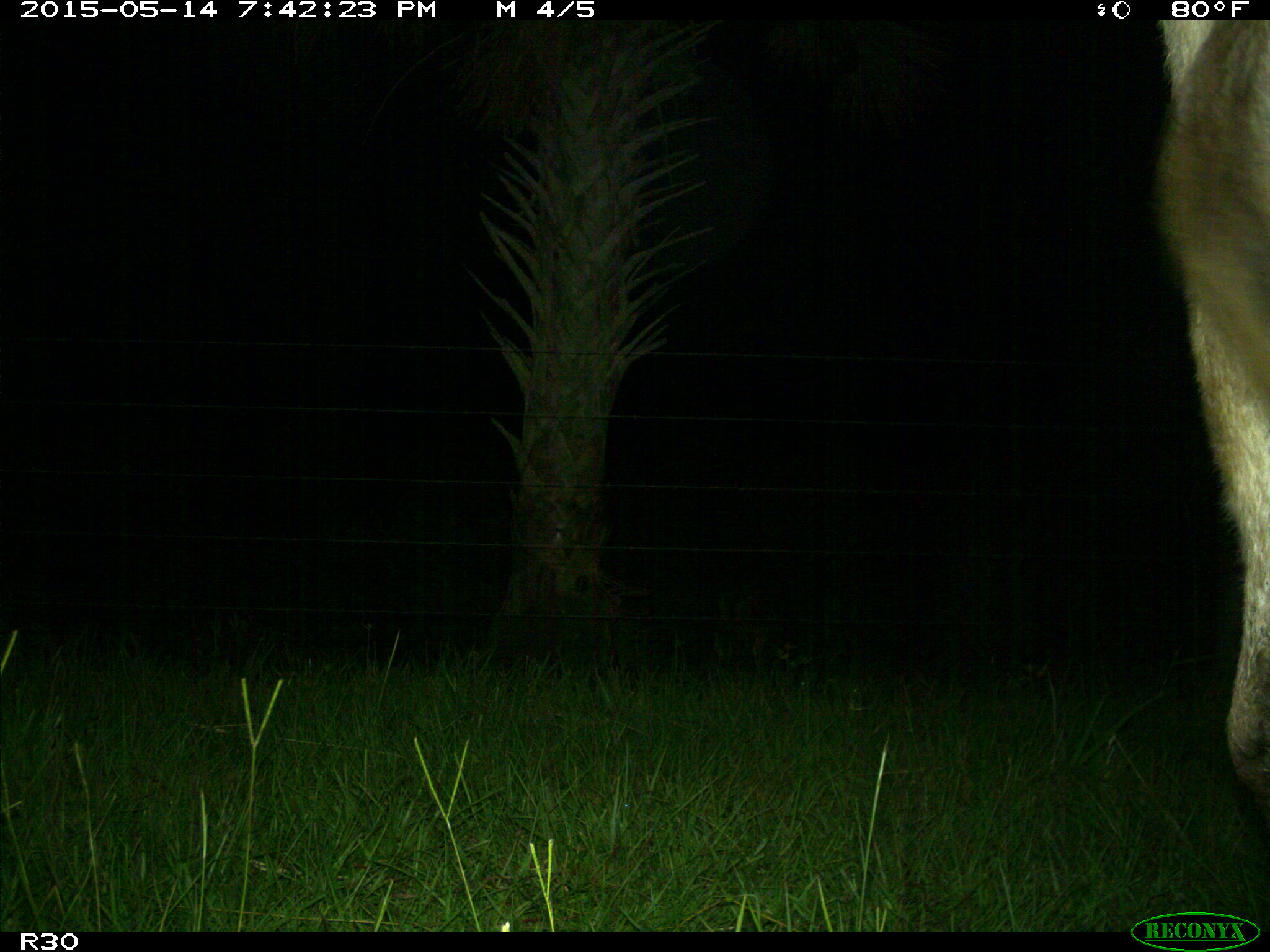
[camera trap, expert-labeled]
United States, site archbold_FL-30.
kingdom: Animalia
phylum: Chordata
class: Mammalia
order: Artiodactyla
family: Bovidae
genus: Bos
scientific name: Bos taurus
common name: domestic cow